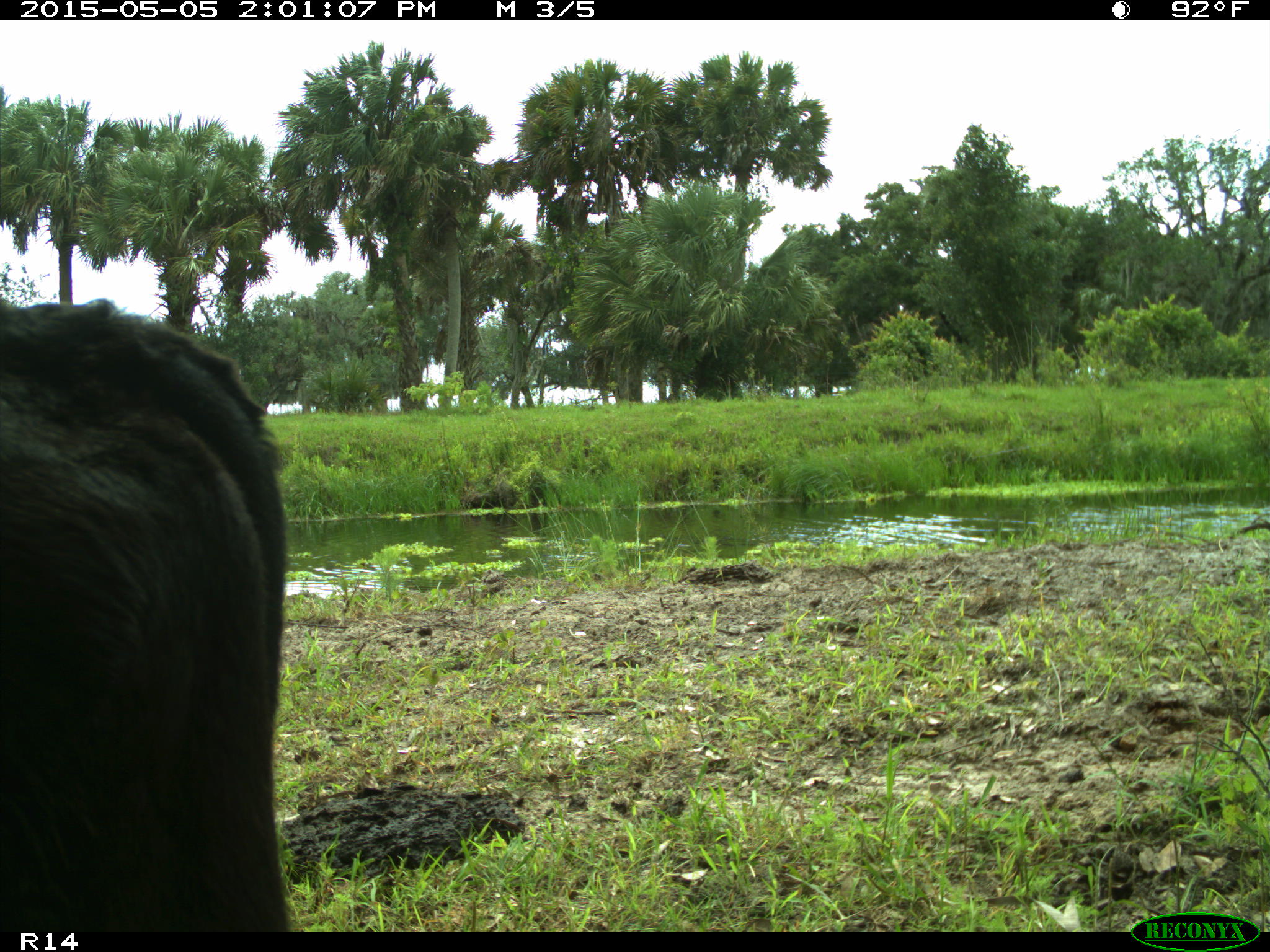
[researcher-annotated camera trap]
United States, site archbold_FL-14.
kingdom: Animalia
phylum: Chordata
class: Mammalia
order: Artiodactyla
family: Bovidae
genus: Bos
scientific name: Bos taurus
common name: domestic cow